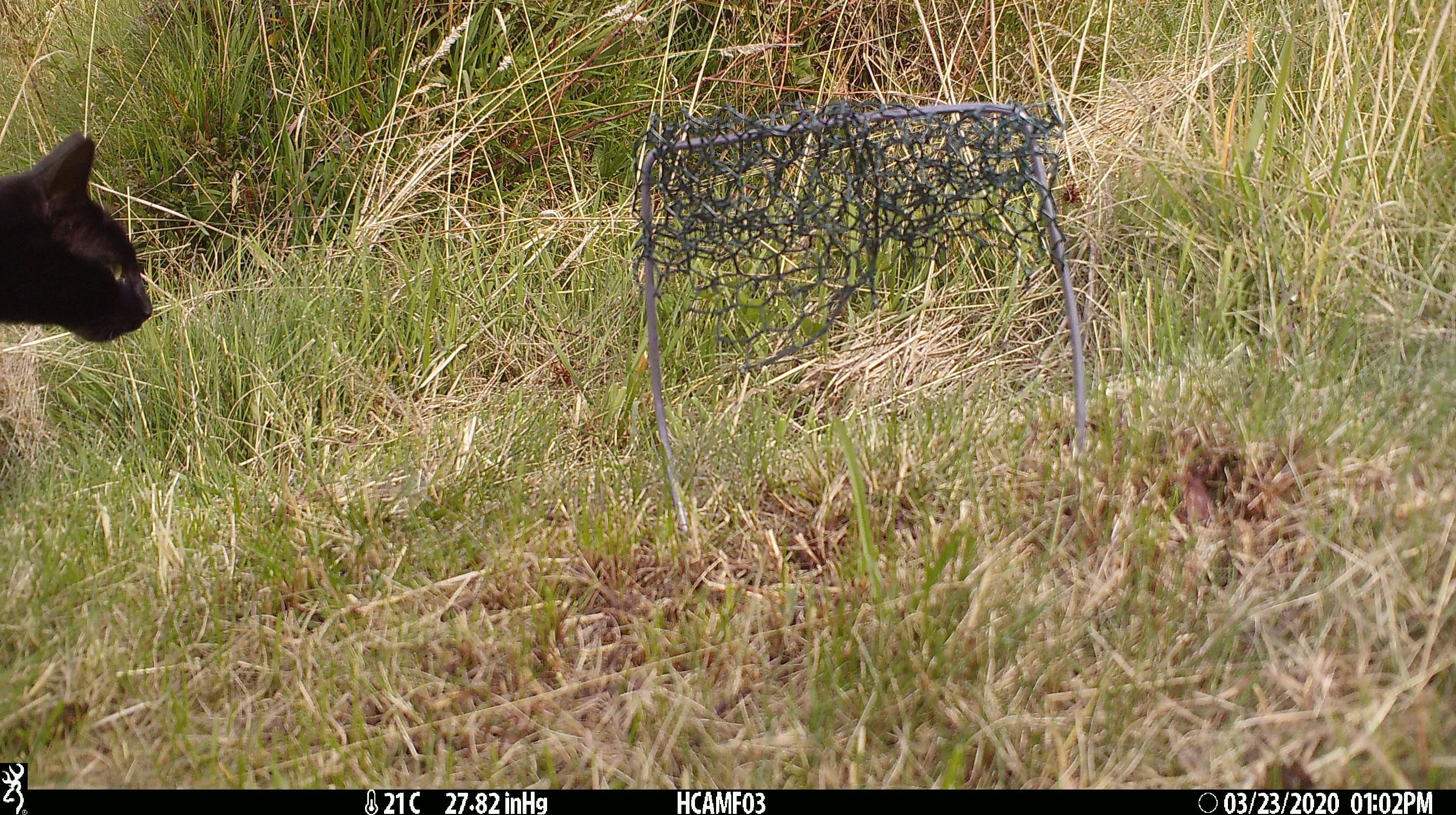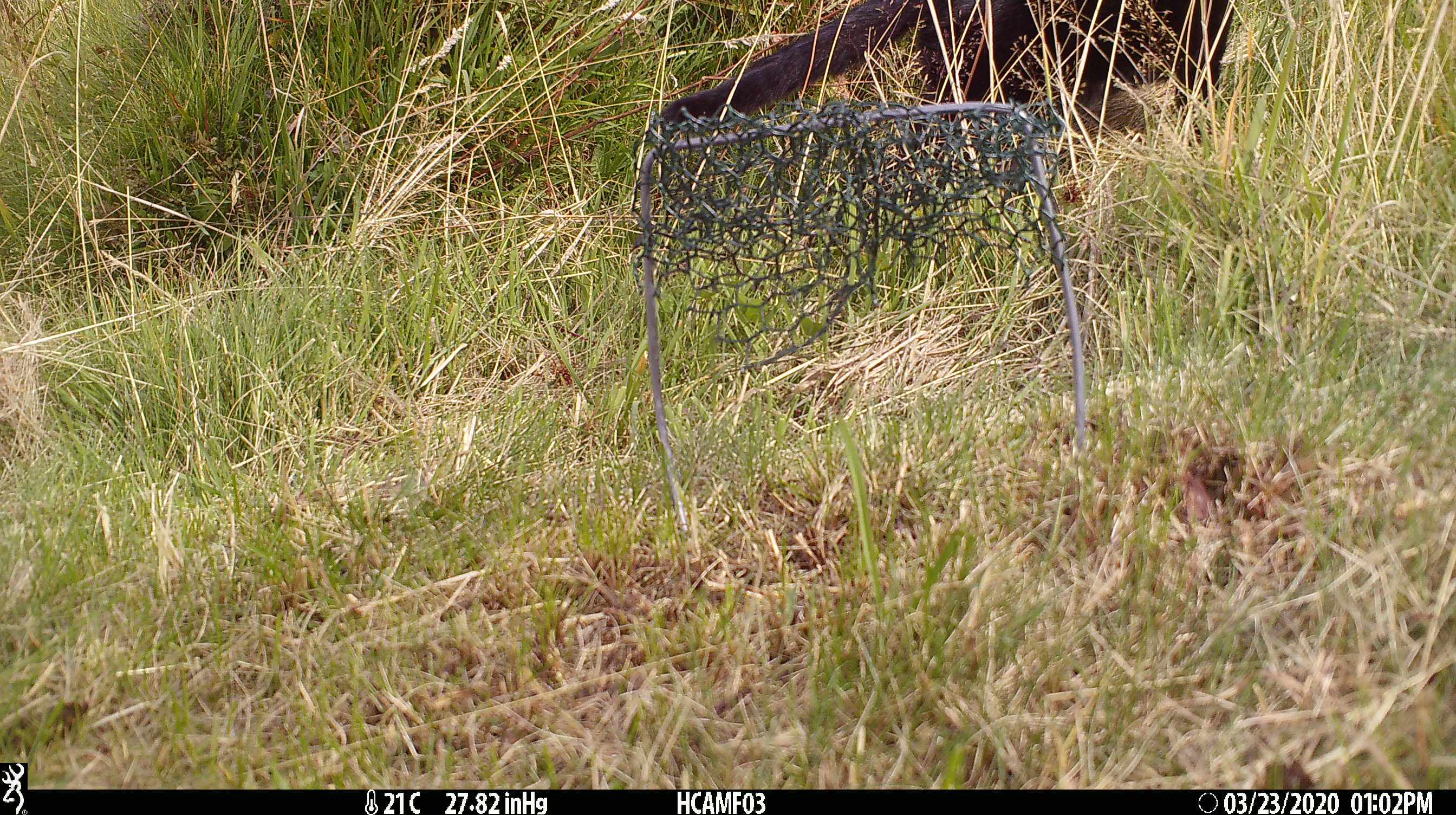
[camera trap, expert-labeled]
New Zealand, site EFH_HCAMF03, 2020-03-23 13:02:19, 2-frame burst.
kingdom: Animalia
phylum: Chordata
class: Mammalia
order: Carnivora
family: Felidae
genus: Felis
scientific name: Felis catus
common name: domestic cat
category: cat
Cat (domestic cat) (Felis catus).